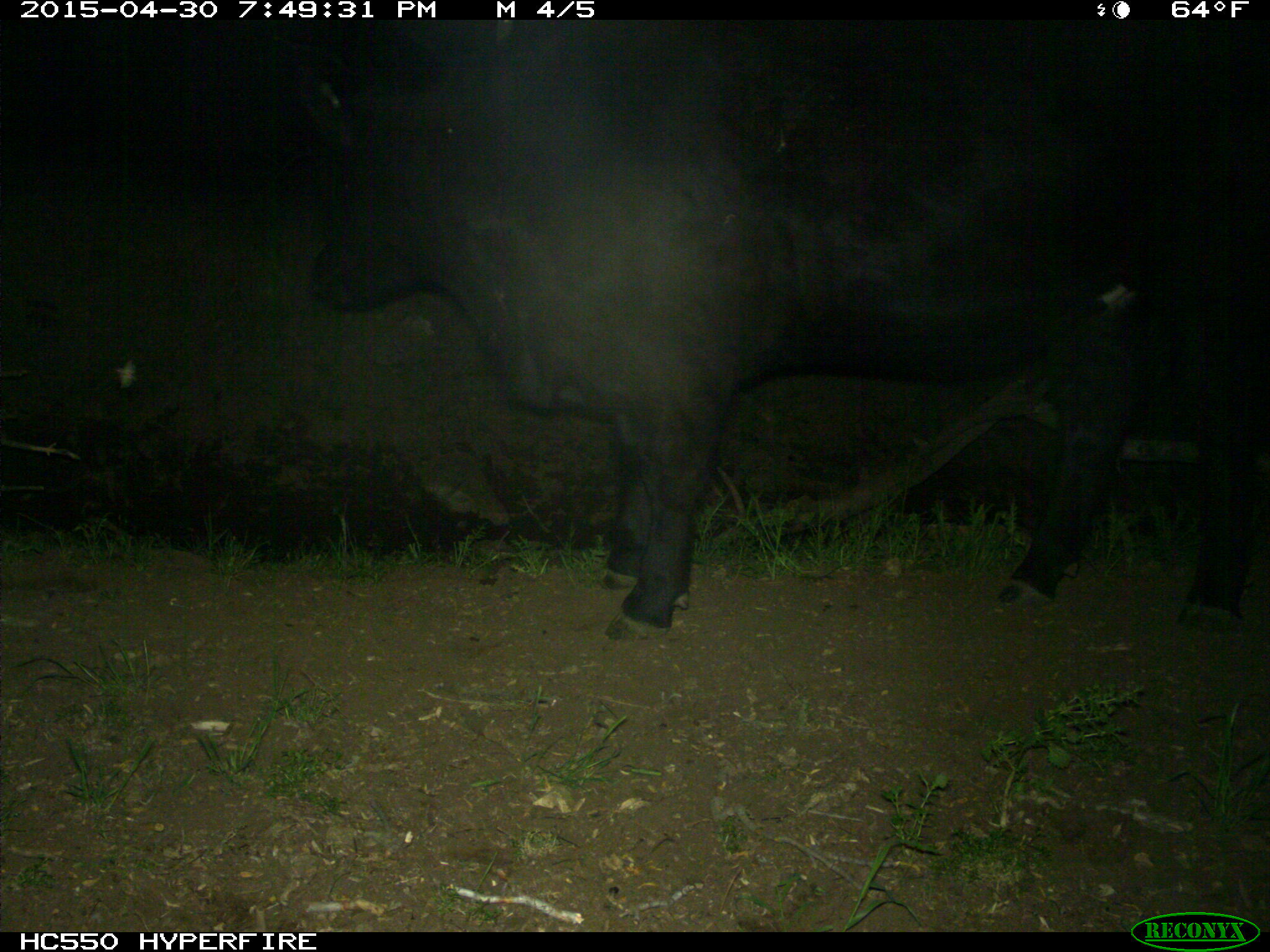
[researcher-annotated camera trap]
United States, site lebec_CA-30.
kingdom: Animalia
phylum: Chordata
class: Mammalia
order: Artiodactyla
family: Bovidae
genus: Bos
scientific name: Bos taurus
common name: domestic cow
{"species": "Bos taurus (domestic cow)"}